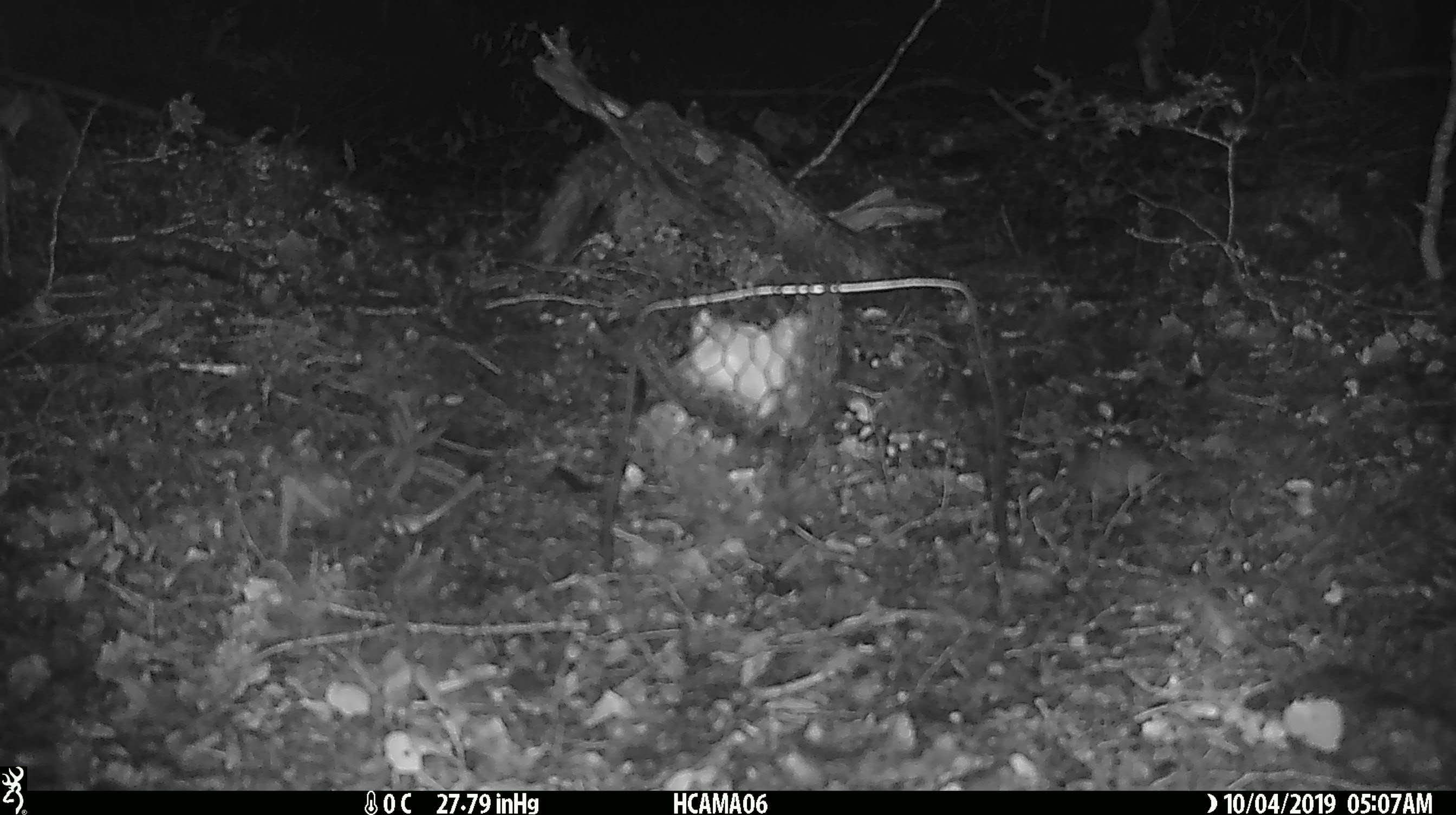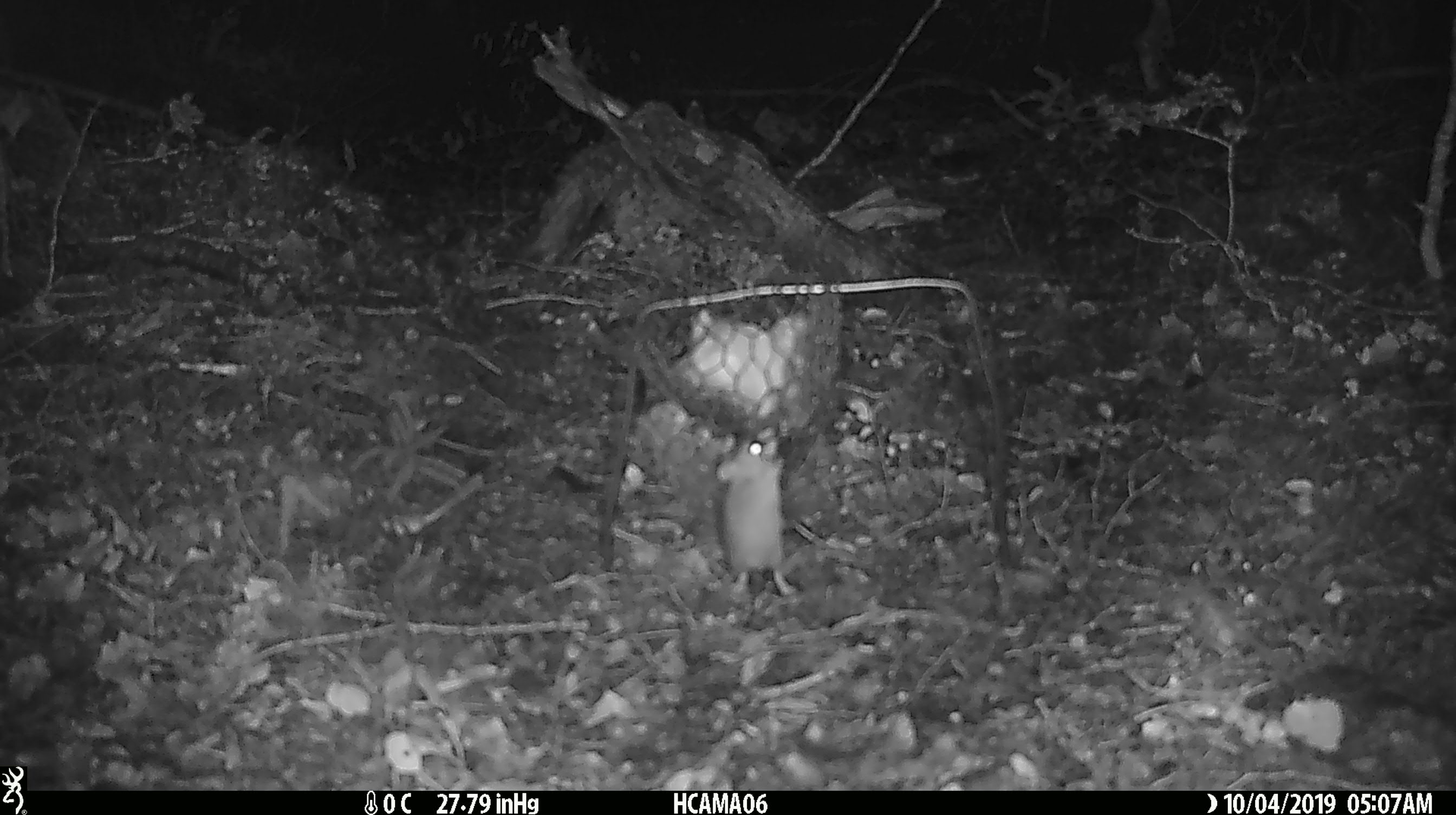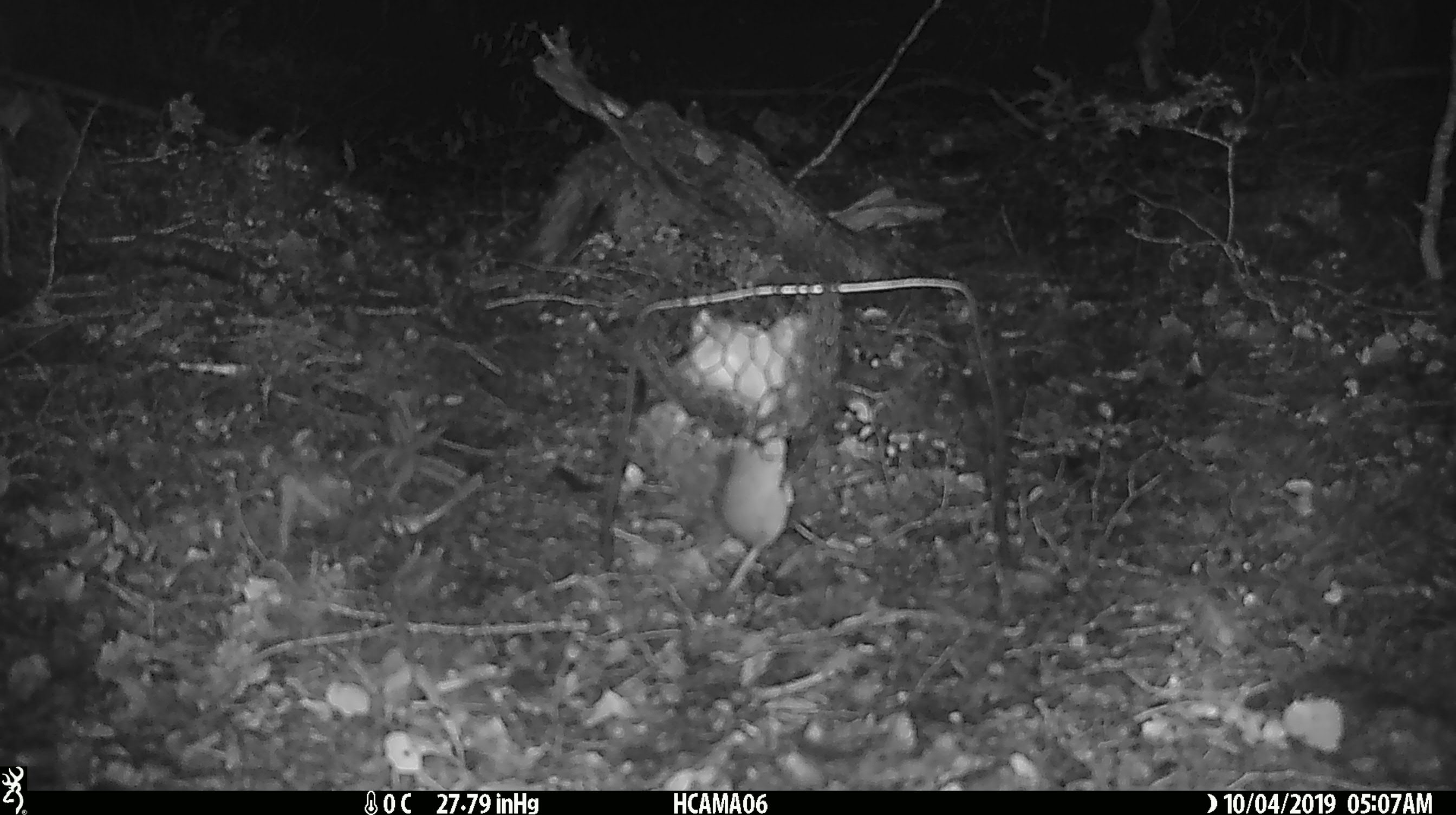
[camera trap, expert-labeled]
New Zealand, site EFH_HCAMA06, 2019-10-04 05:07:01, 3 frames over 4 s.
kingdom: Animalia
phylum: Chordata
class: Mammalia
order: Rodentia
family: Muridae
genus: Mus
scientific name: Mus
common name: mouse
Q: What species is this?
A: Mouse (Mus).